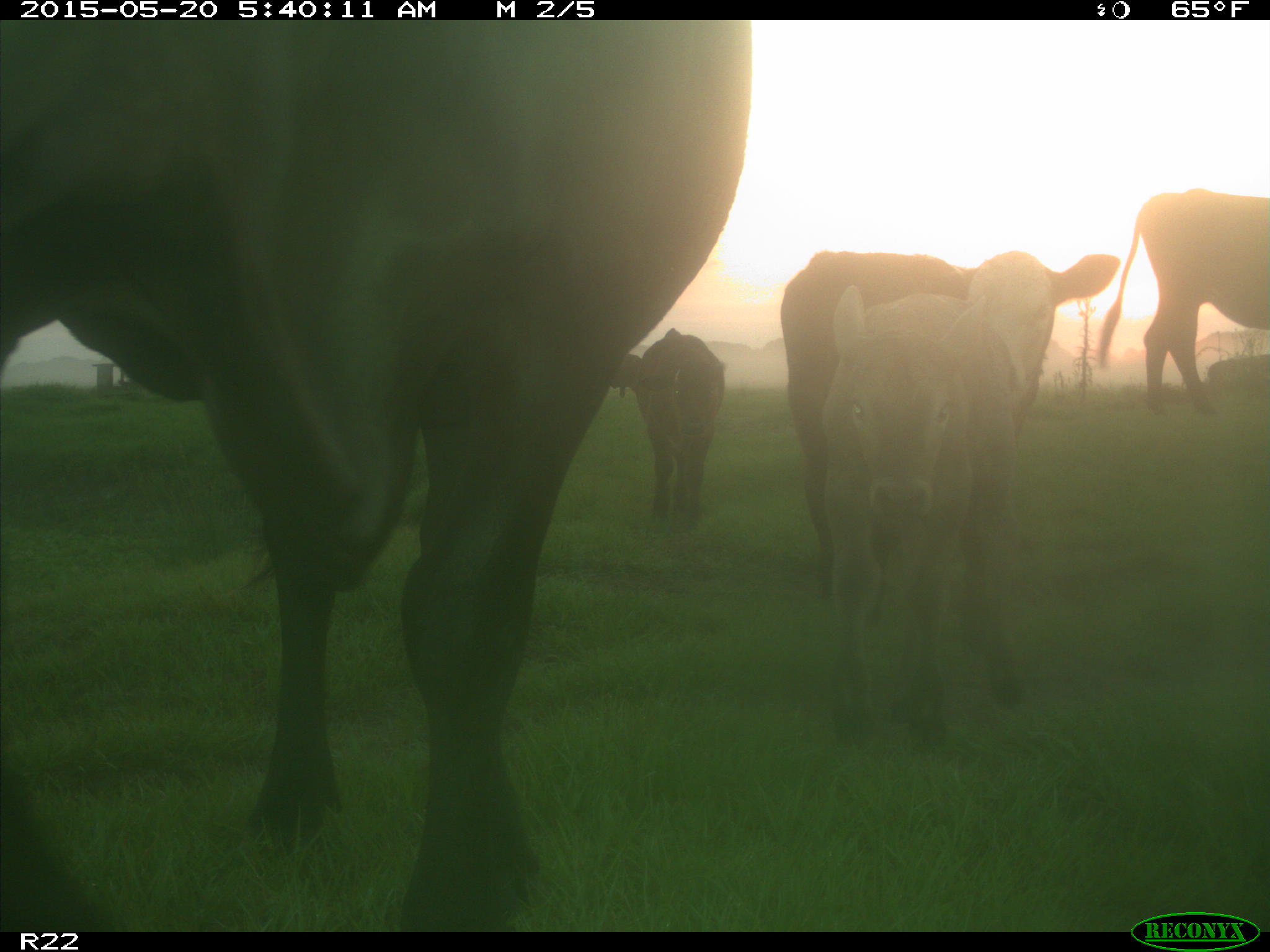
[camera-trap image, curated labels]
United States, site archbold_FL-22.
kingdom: Animalia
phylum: Chordata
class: Mammalia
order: Artiodactyla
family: Bovidae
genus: Bos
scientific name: Bos taurus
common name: domestic cow